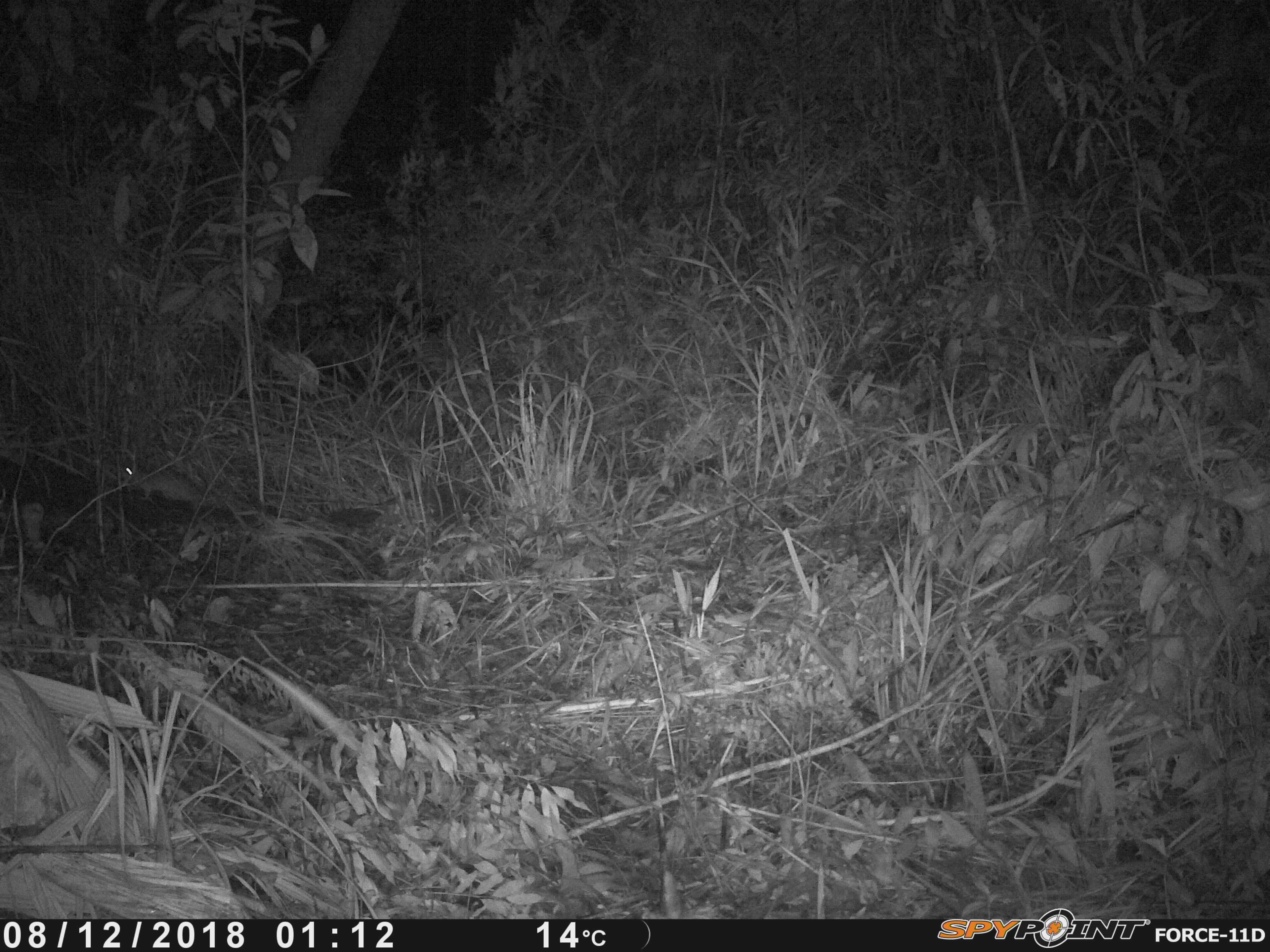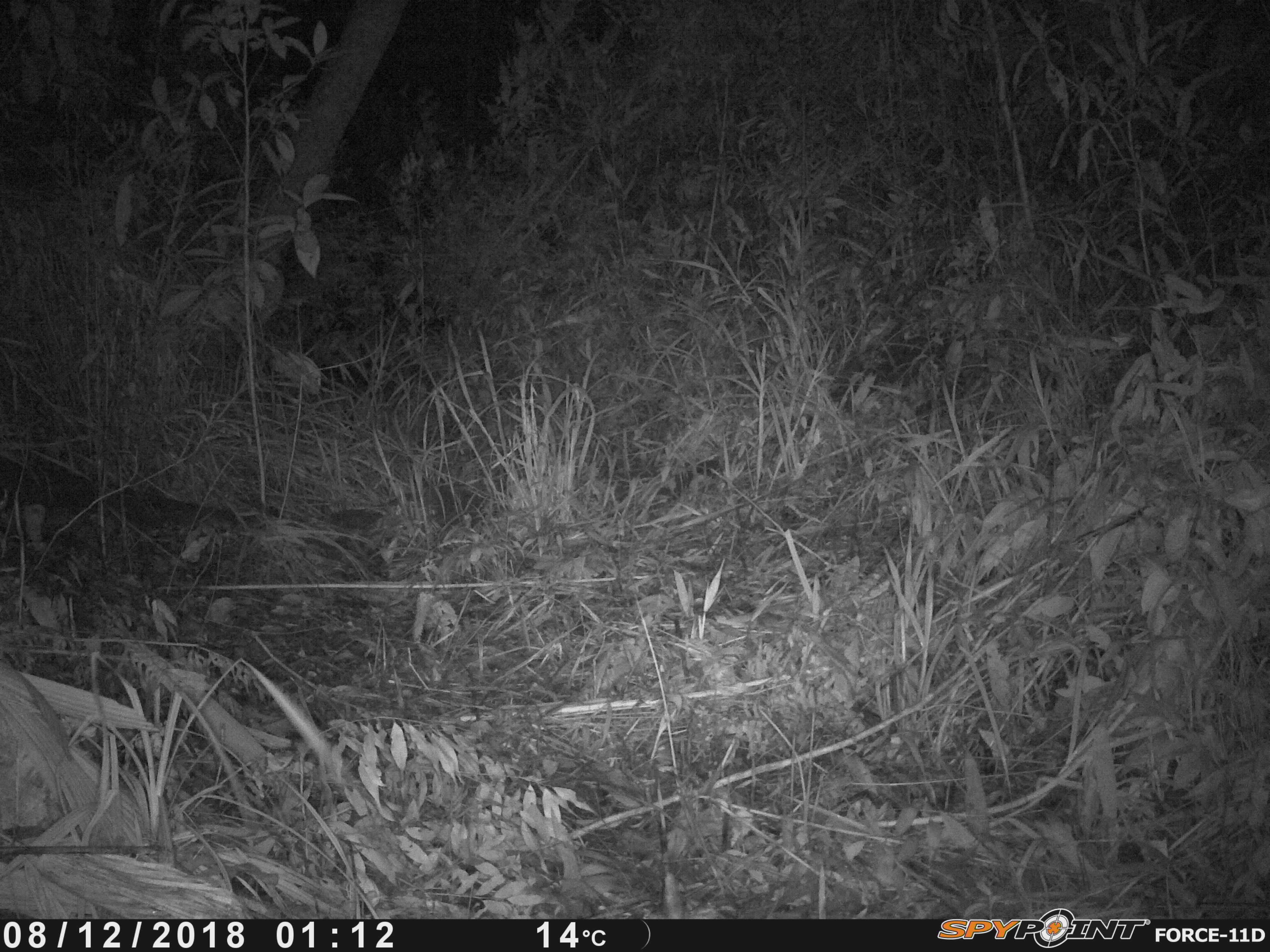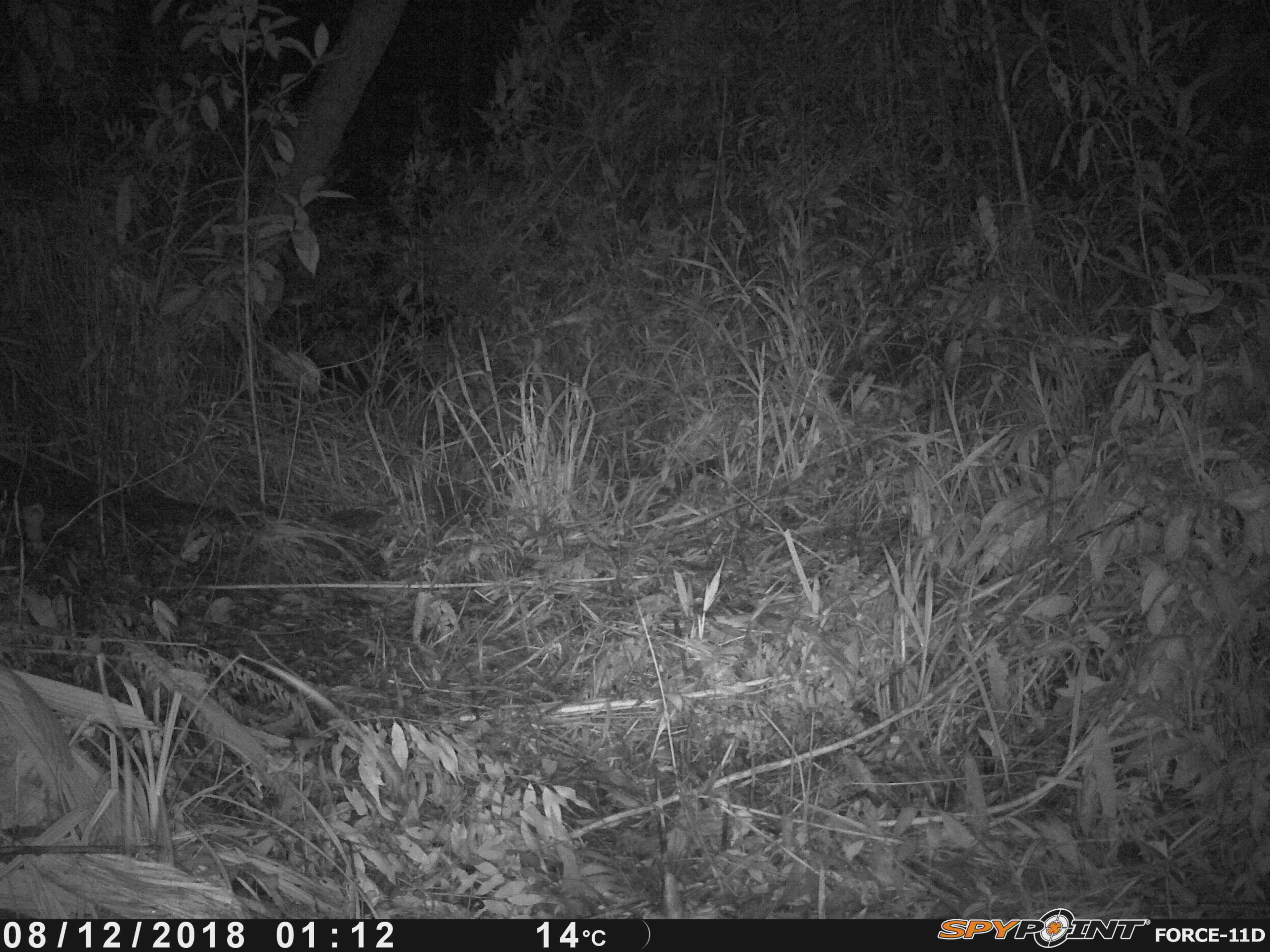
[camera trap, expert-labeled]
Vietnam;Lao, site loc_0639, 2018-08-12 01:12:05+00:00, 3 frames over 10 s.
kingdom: Animalia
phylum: Chordata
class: Mammalia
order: Rodentia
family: Muridae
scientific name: Muridae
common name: old-world mice and rats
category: unidentified murid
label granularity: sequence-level